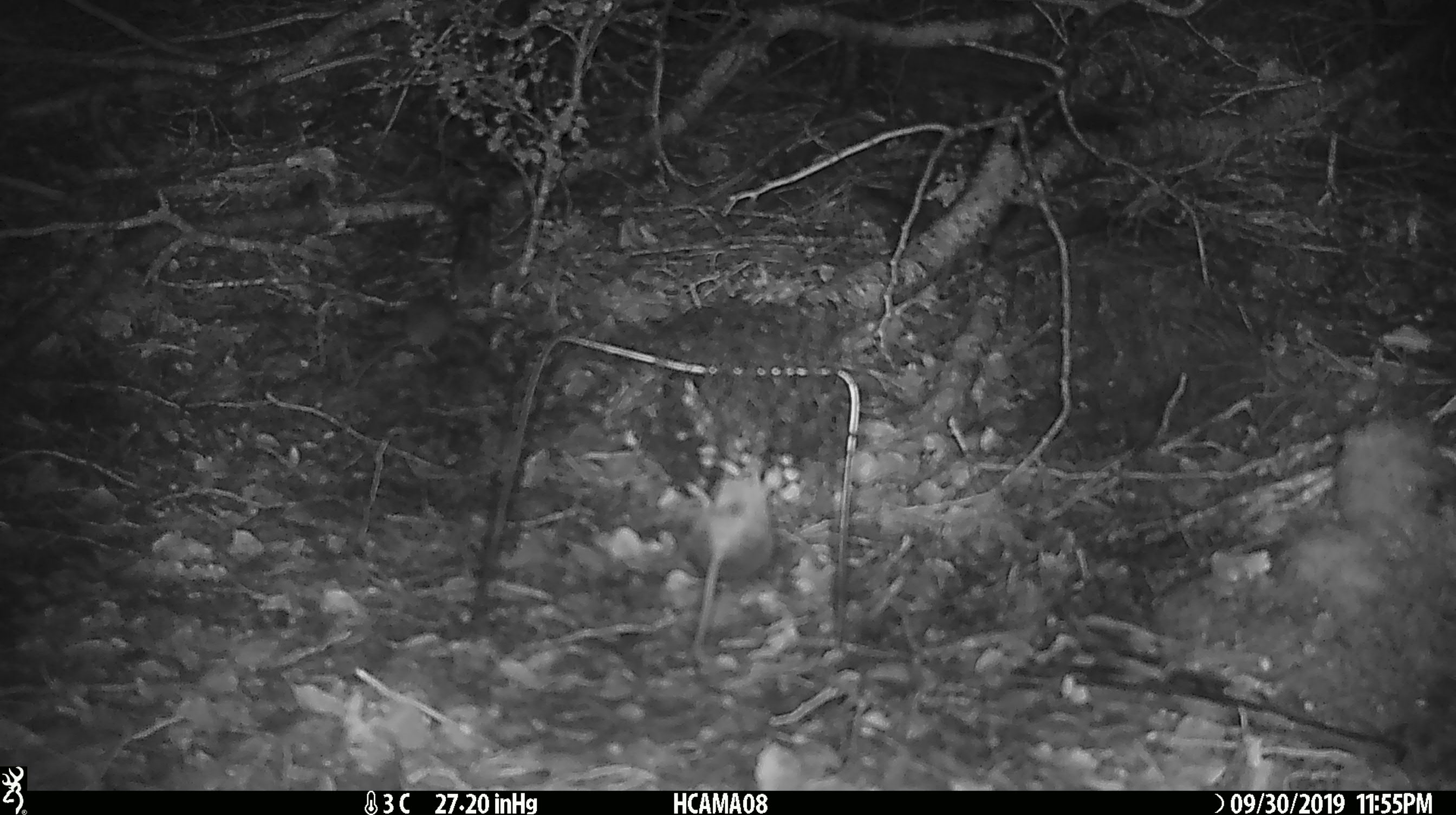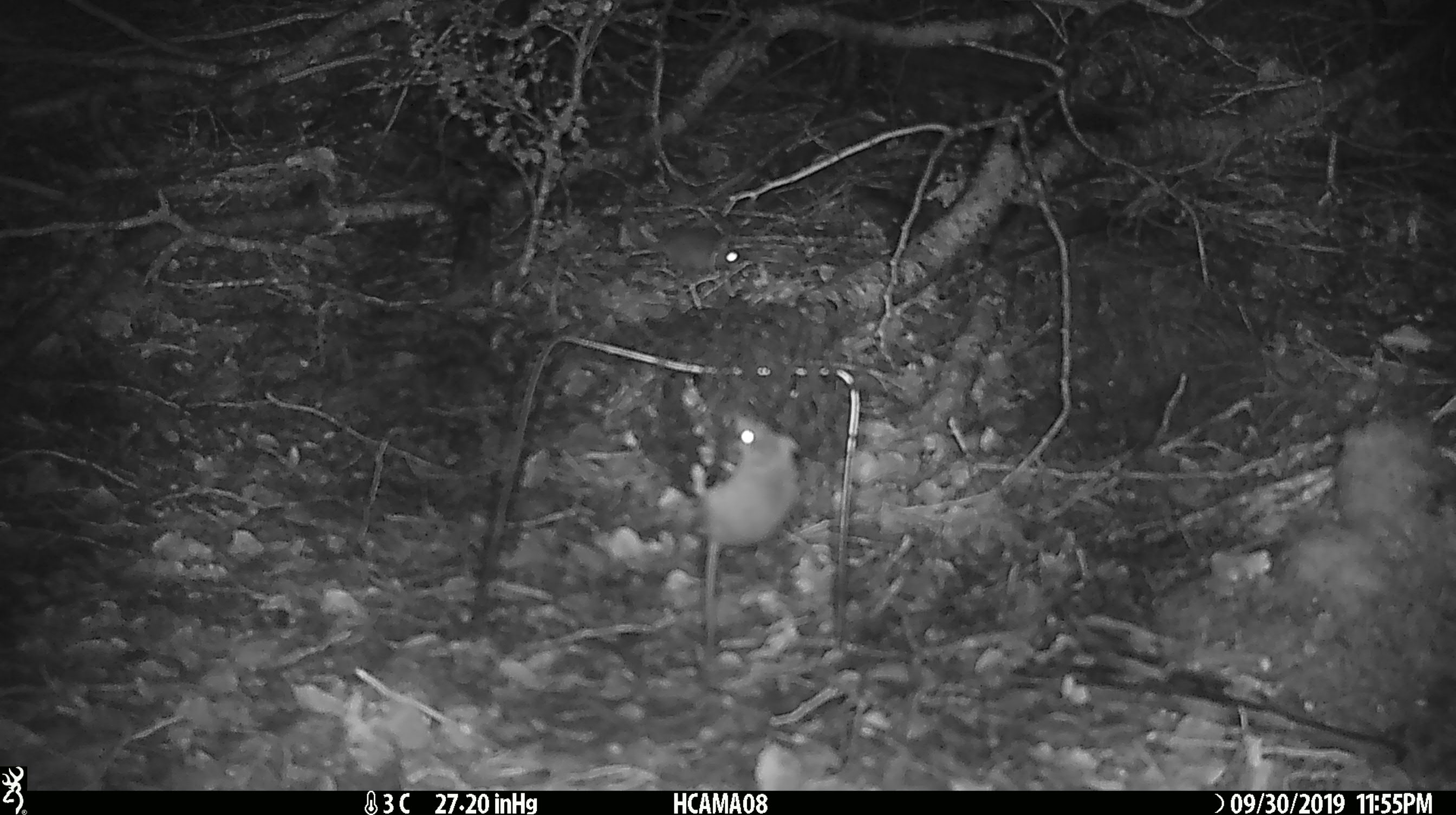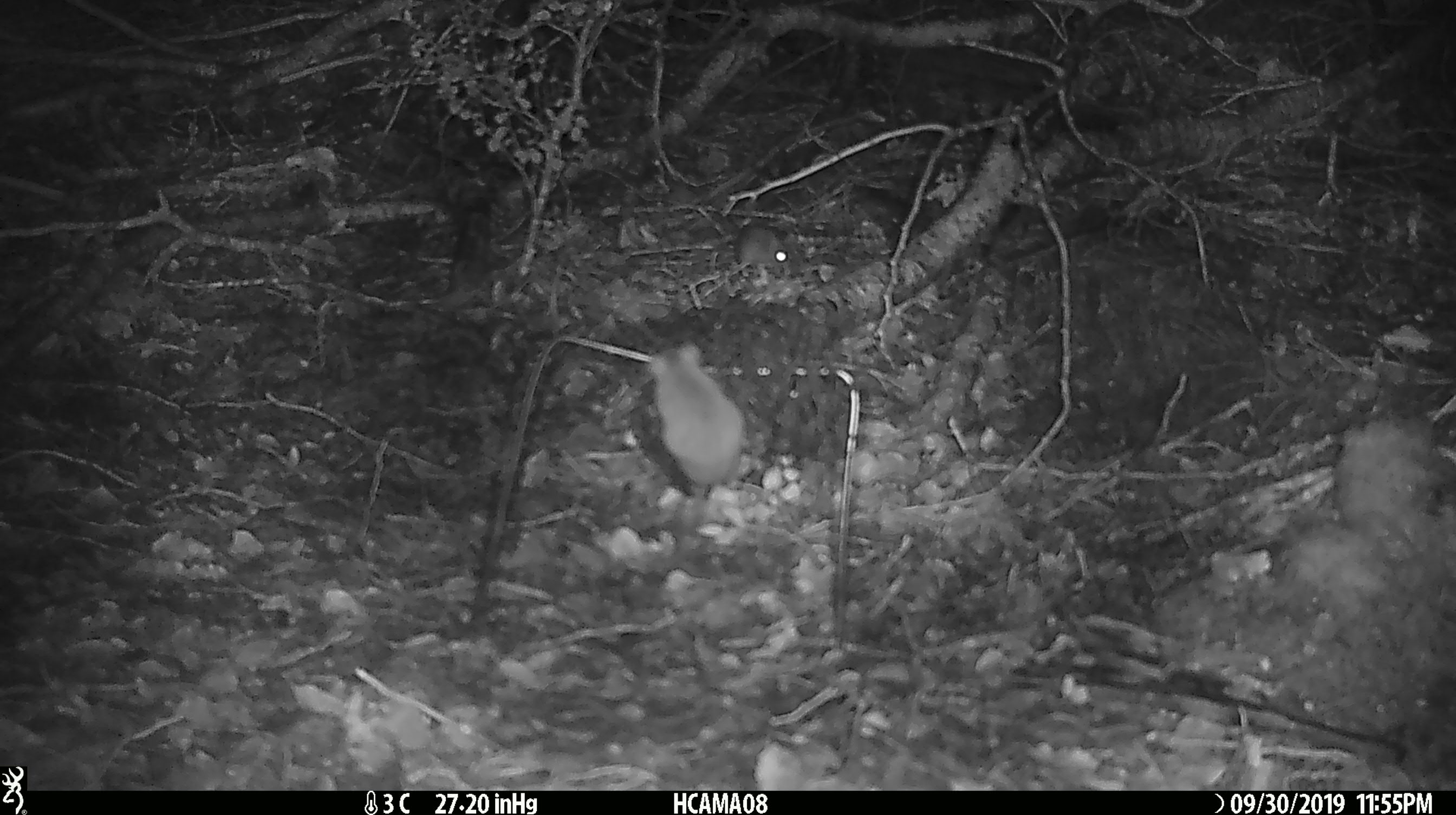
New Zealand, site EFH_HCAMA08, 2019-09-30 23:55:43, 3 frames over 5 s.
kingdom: Animalia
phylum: Chordata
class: Mammalia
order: Rodentia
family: Muridae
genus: Mus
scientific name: Mus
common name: mouse